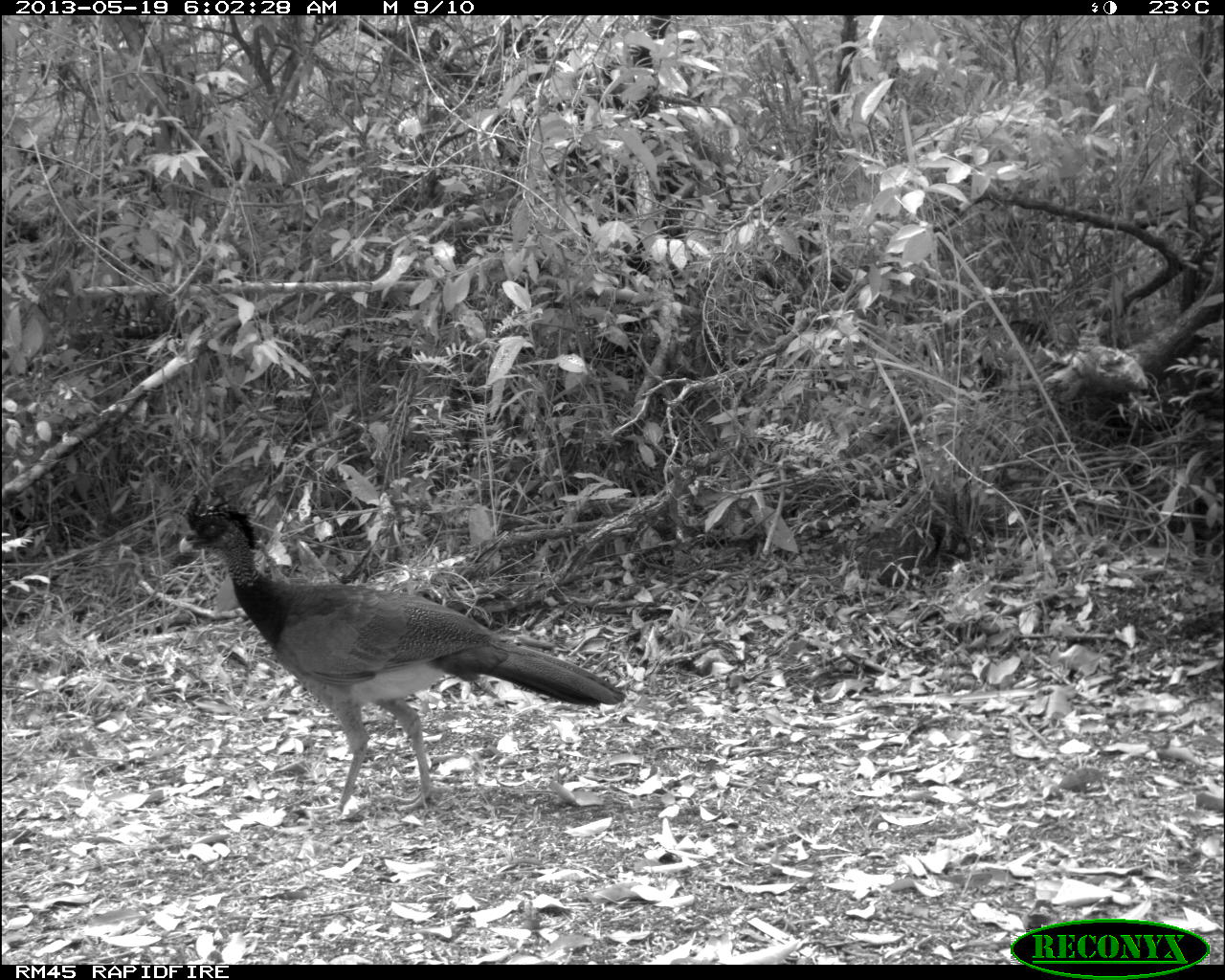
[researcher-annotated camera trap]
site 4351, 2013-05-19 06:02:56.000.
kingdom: Animalia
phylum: Chordata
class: Aves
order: Galliformes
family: Cracidae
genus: Crax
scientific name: Crax rubra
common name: great curassow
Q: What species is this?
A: Crax rubra (great curassow).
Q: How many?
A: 2.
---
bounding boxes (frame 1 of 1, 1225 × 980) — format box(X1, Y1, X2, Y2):
crax rubra: box(173, 490, 628, 820)